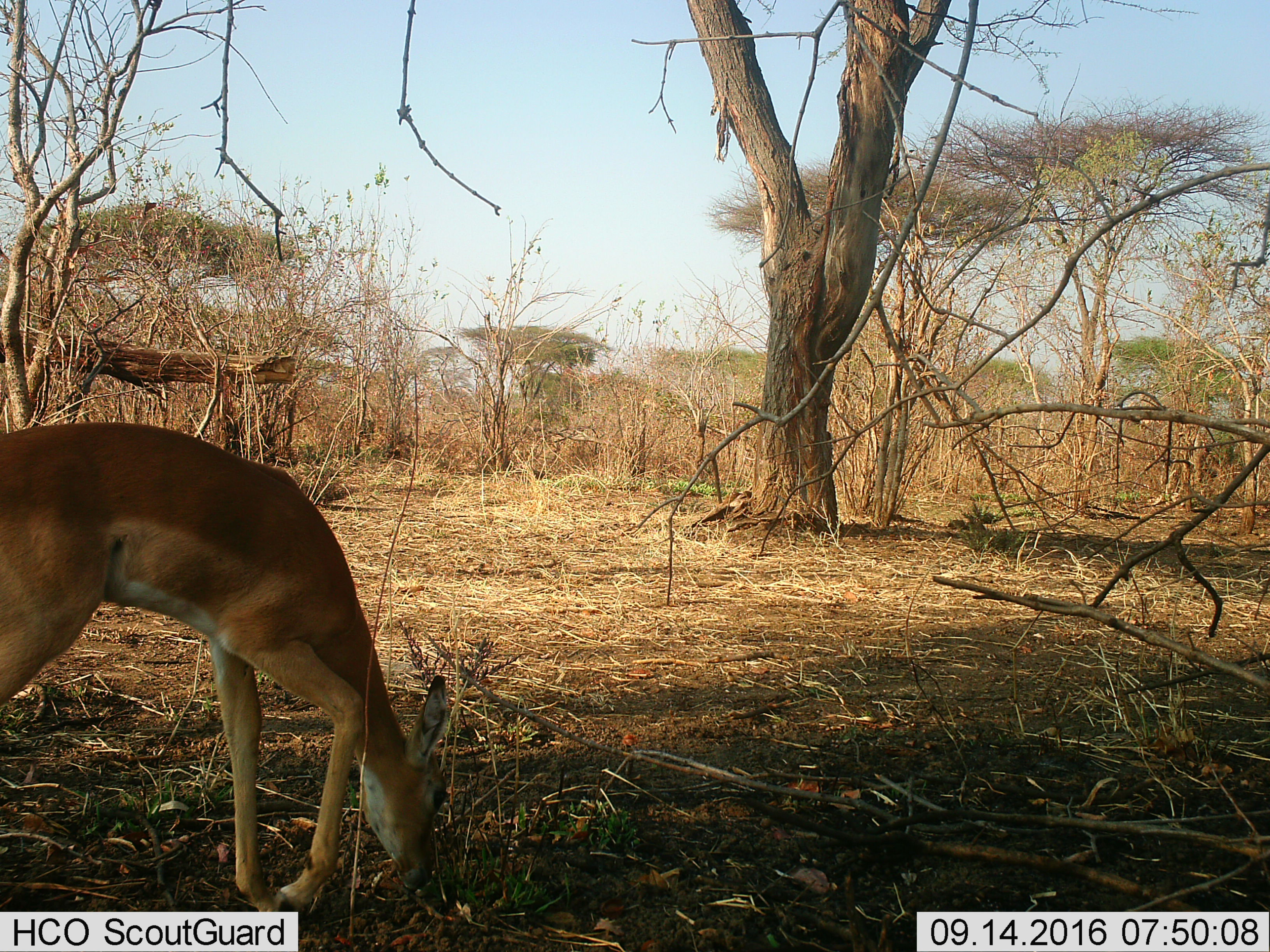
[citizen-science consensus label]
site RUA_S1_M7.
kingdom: Animalia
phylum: Chordata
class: Mammalia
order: Artiodactyla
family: Bovidae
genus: Aepyceros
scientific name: Aepyceros melampus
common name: impala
Impala (Aepyceros melampus), count 1. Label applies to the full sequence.